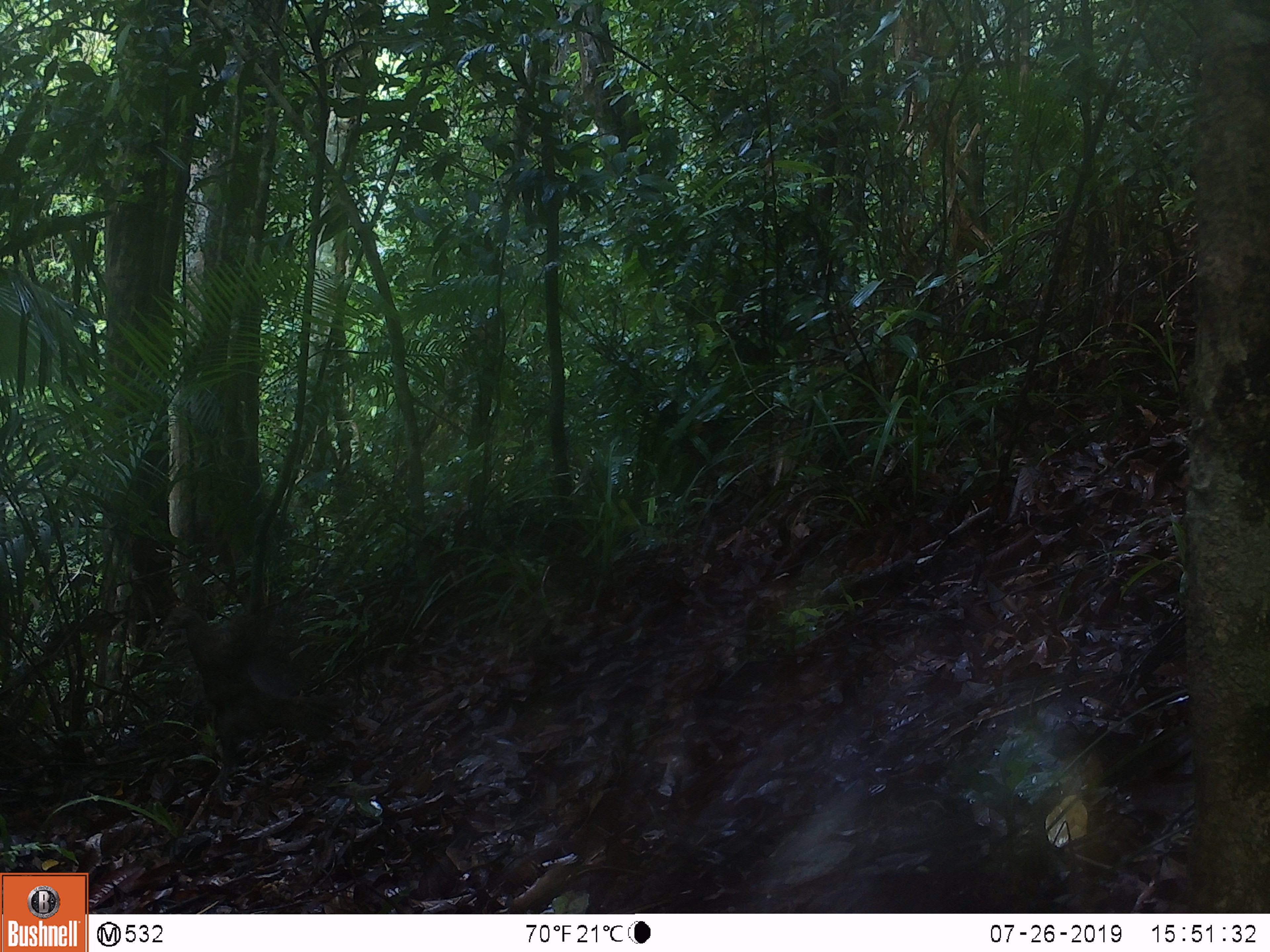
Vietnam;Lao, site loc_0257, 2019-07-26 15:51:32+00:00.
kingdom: Animalia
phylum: Chordata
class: Aves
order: Galliformes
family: Phasianidae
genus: Polyplectron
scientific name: Polyplectron bicalcaratum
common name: gray peacock-pheasant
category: grey peacock pheasant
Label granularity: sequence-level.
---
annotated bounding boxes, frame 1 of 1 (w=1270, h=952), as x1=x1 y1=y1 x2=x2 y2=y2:
grey peacock pheasant: x1=160 y1=603 x2=353 y2=802